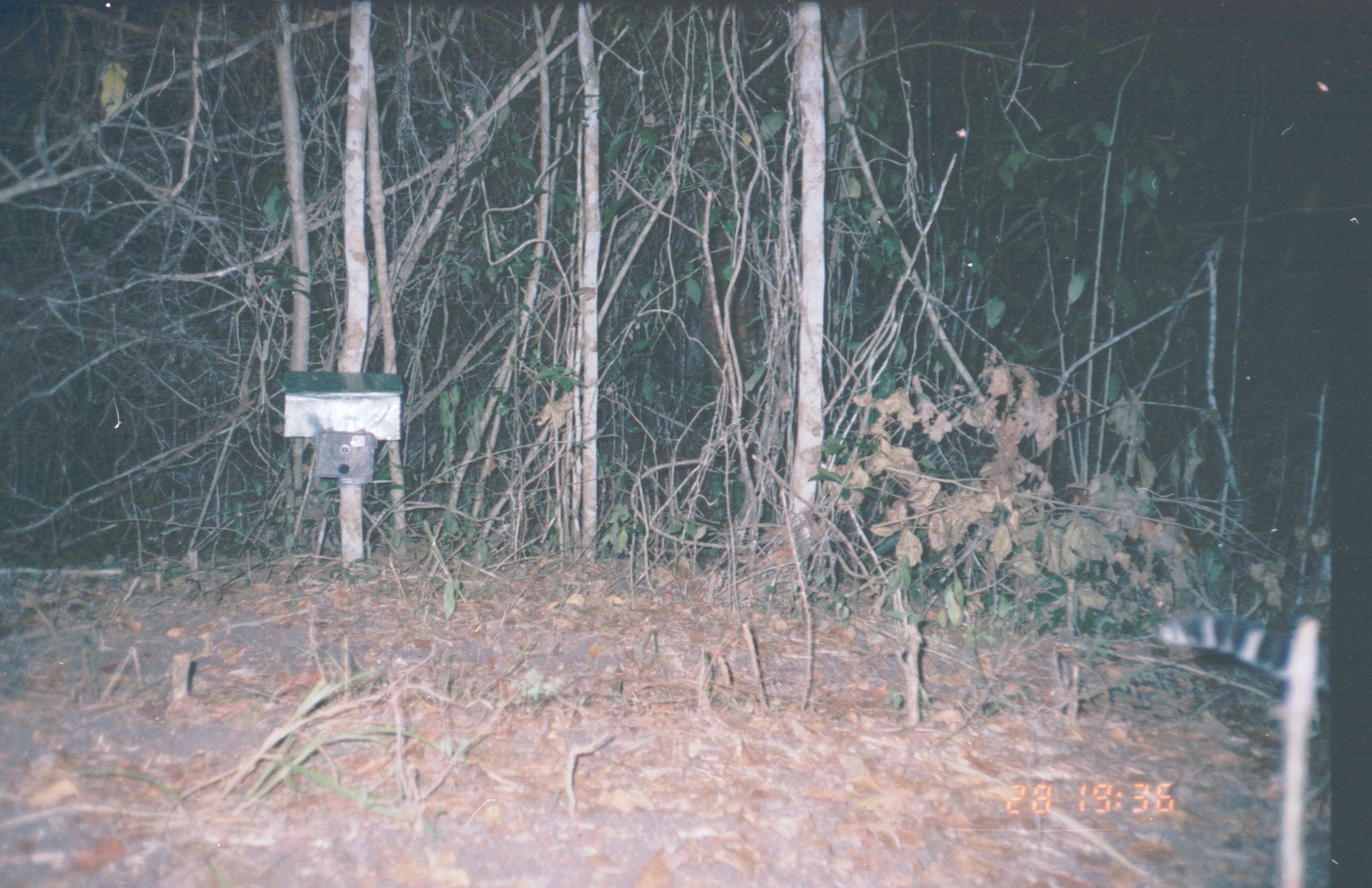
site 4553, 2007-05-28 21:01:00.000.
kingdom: Animalia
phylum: Chordata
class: Mammalia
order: Carnivora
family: Felidae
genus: Leopardus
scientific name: Leopardus pardalis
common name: ocelot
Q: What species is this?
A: Leopardus pardalis (ocelot).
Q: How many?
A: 1.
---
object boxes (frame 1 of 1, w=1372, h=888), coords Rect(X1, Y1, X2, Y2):
leopardus pardalis: Rect(1153, 614, 1332, 697)